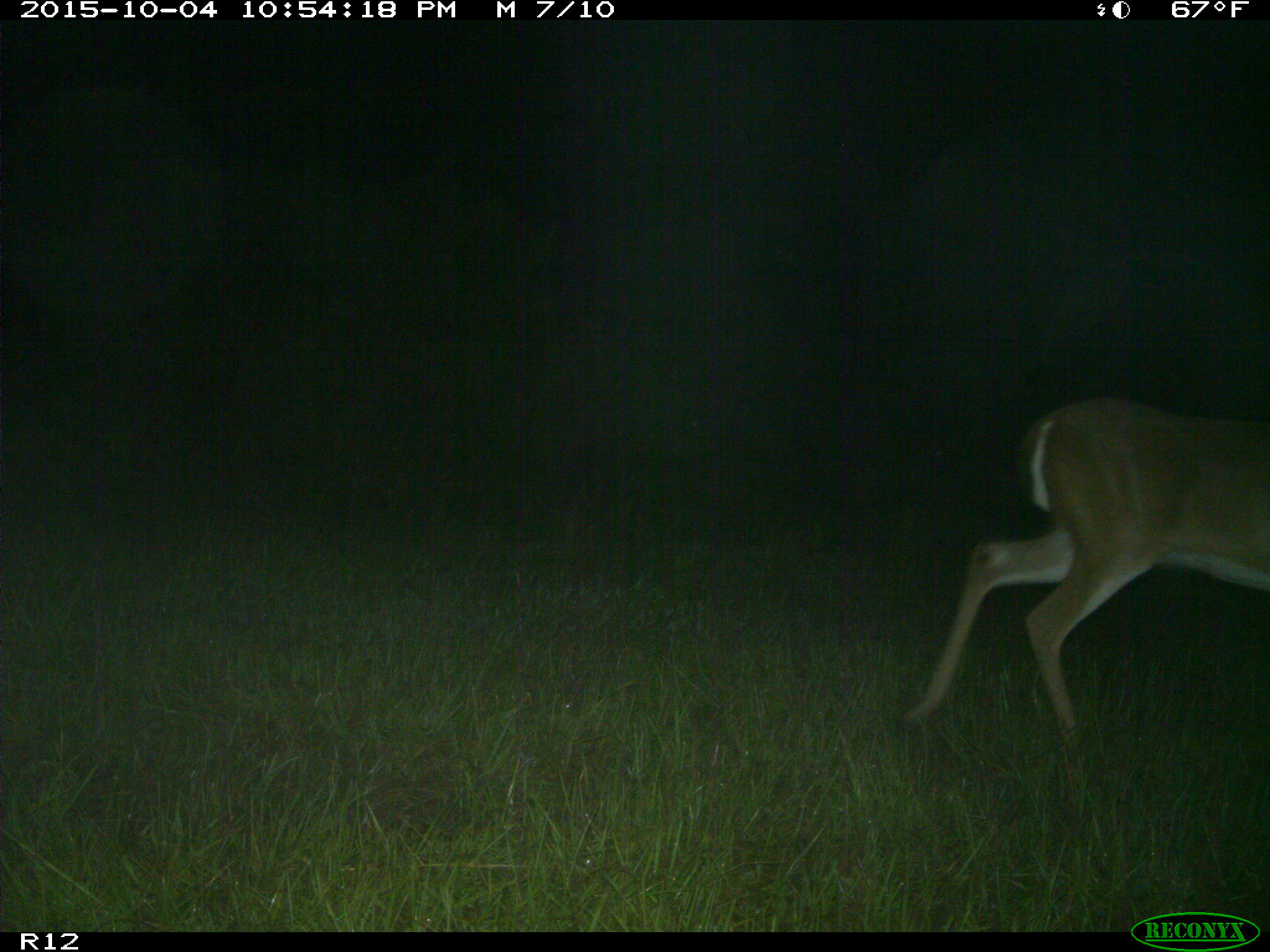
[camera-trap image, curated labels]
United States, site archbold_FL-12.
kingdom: Animalia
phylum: Chordata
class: Mammalia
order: Artiodactyla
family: Cervidae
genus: Odocoileus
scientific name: Odocoileus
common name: deer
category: unidentified deer